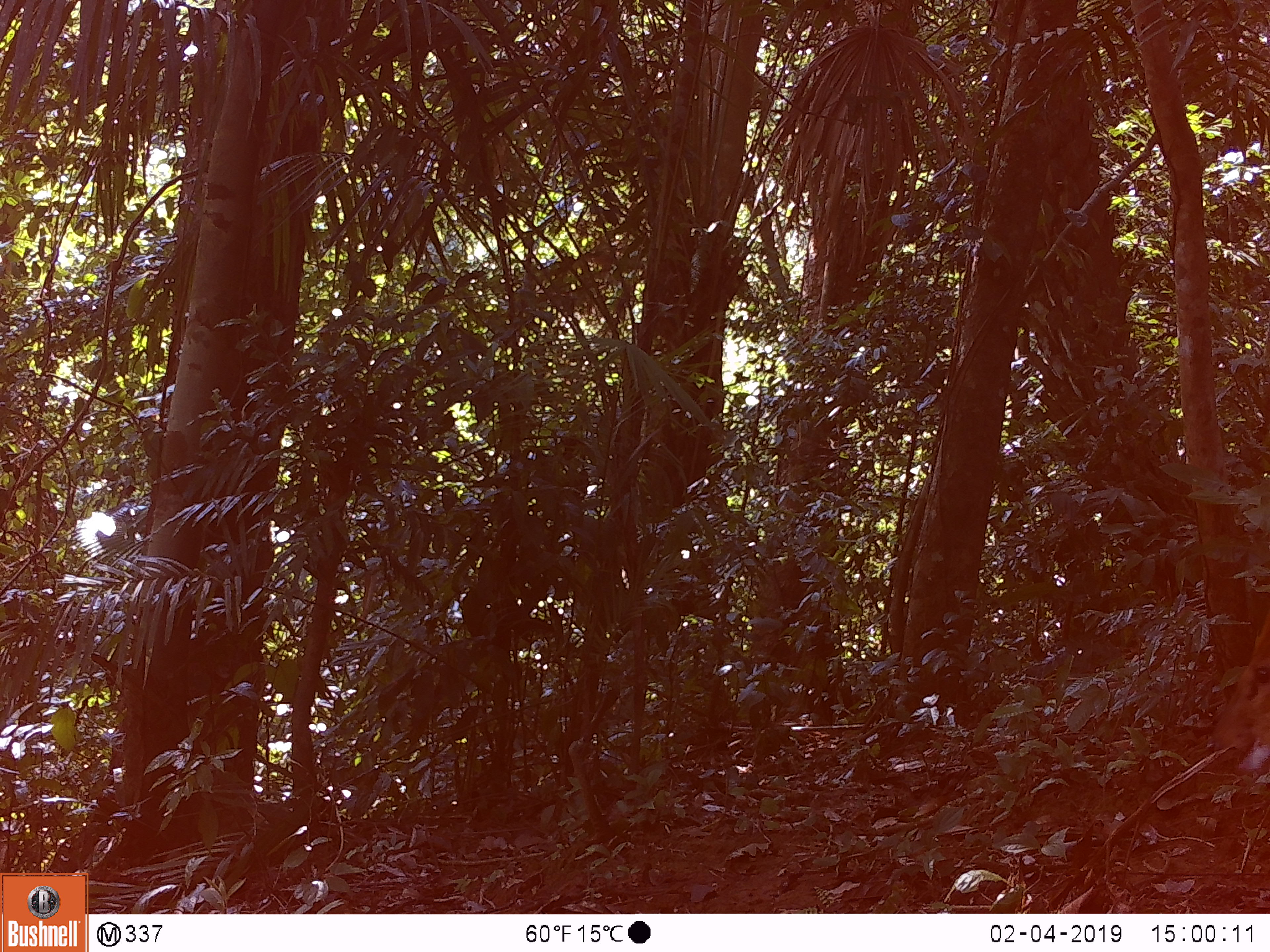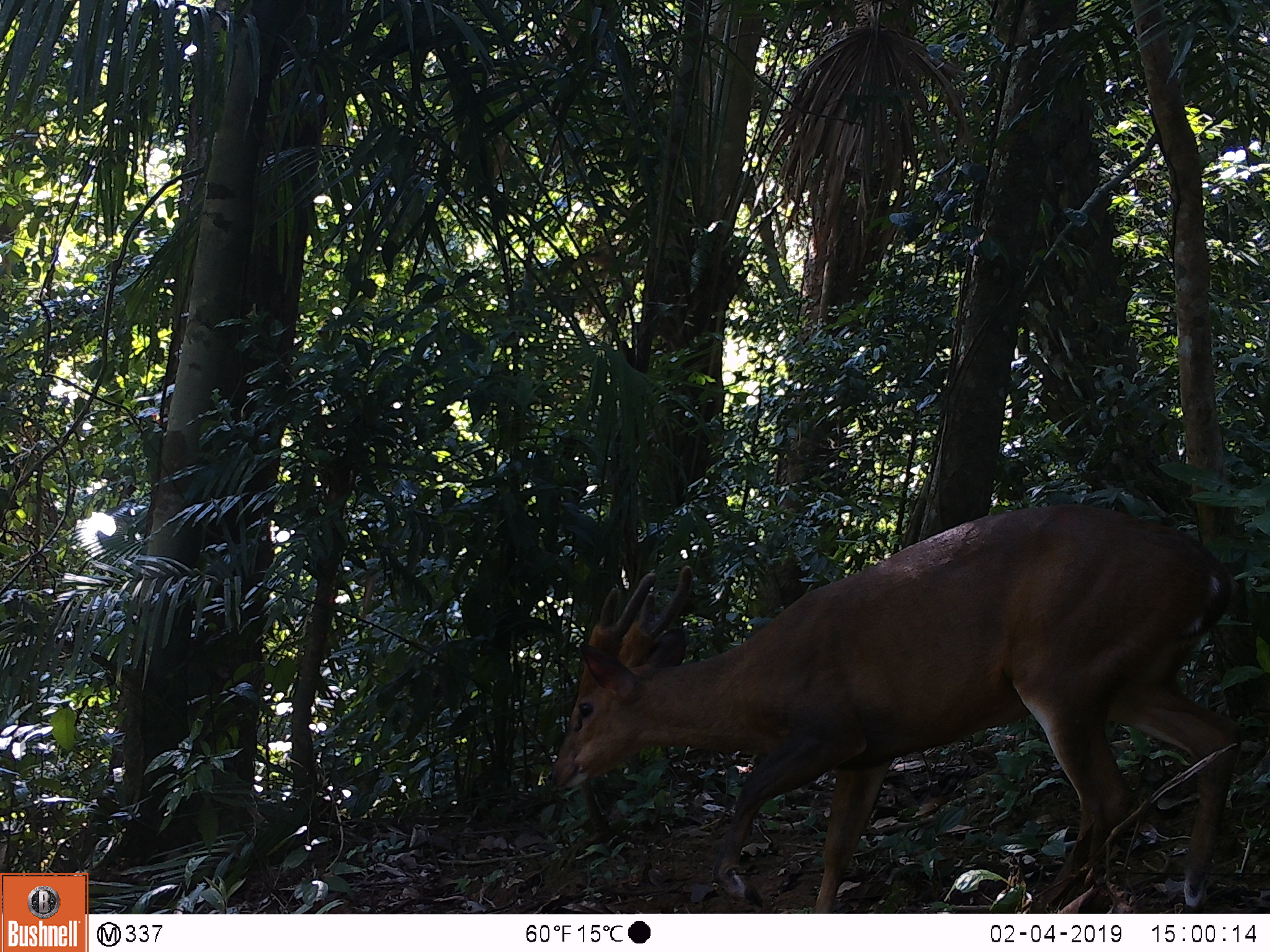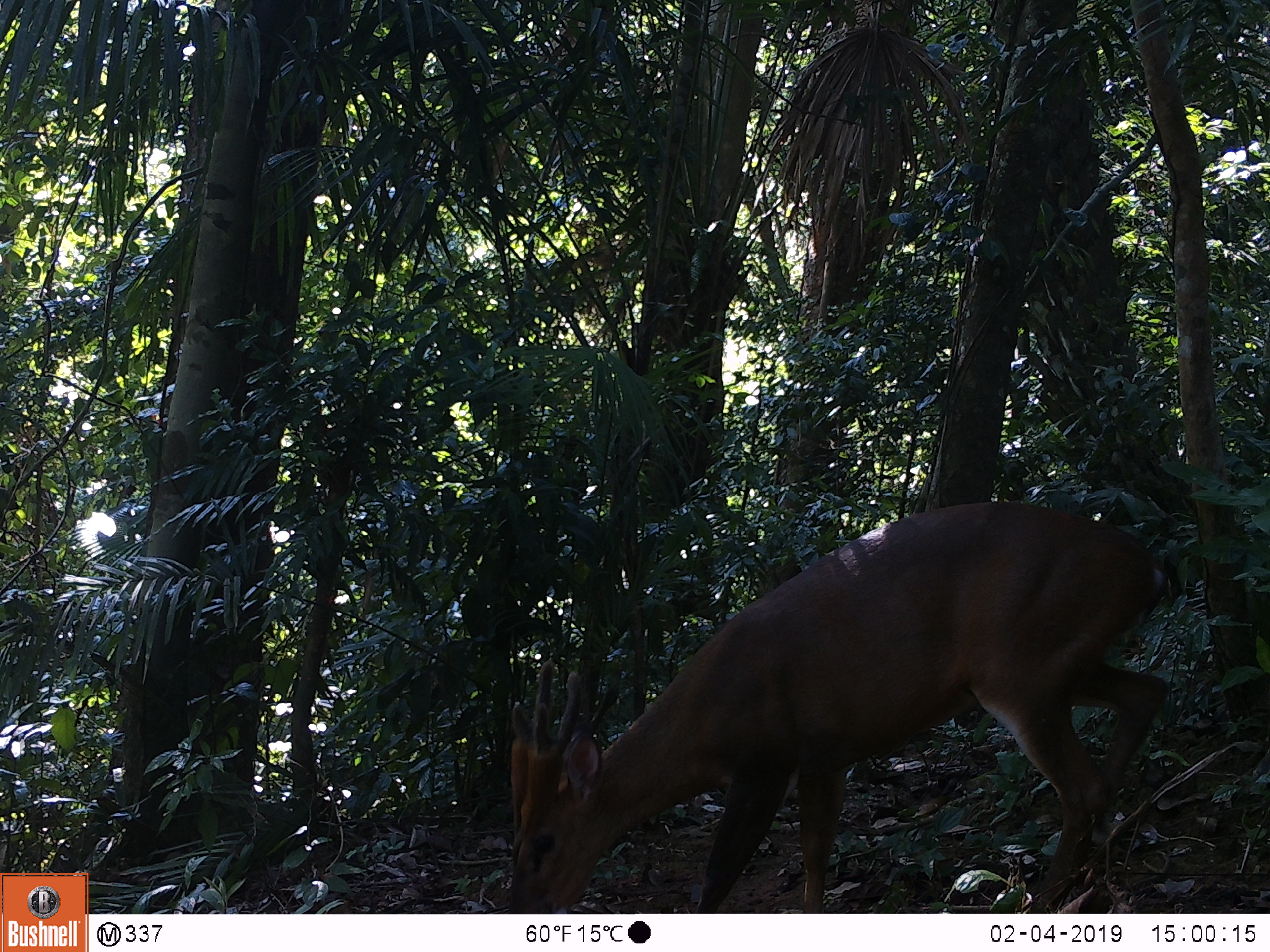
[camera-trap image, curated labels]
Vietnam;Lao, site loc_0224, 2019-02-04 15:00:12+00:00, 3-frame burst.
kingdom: Animalia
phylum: Chordata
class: Mammalia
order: Artiodactyla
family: Cervidae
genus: Muntiacus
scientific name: Muntiacus vuquangensis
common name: large-antlered muntjac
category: large antlered muntjac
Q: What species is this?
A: Large antlered muntjac (large-antlered muntjac) (Muntiacus vuquangensis).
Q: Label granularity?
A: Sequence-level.